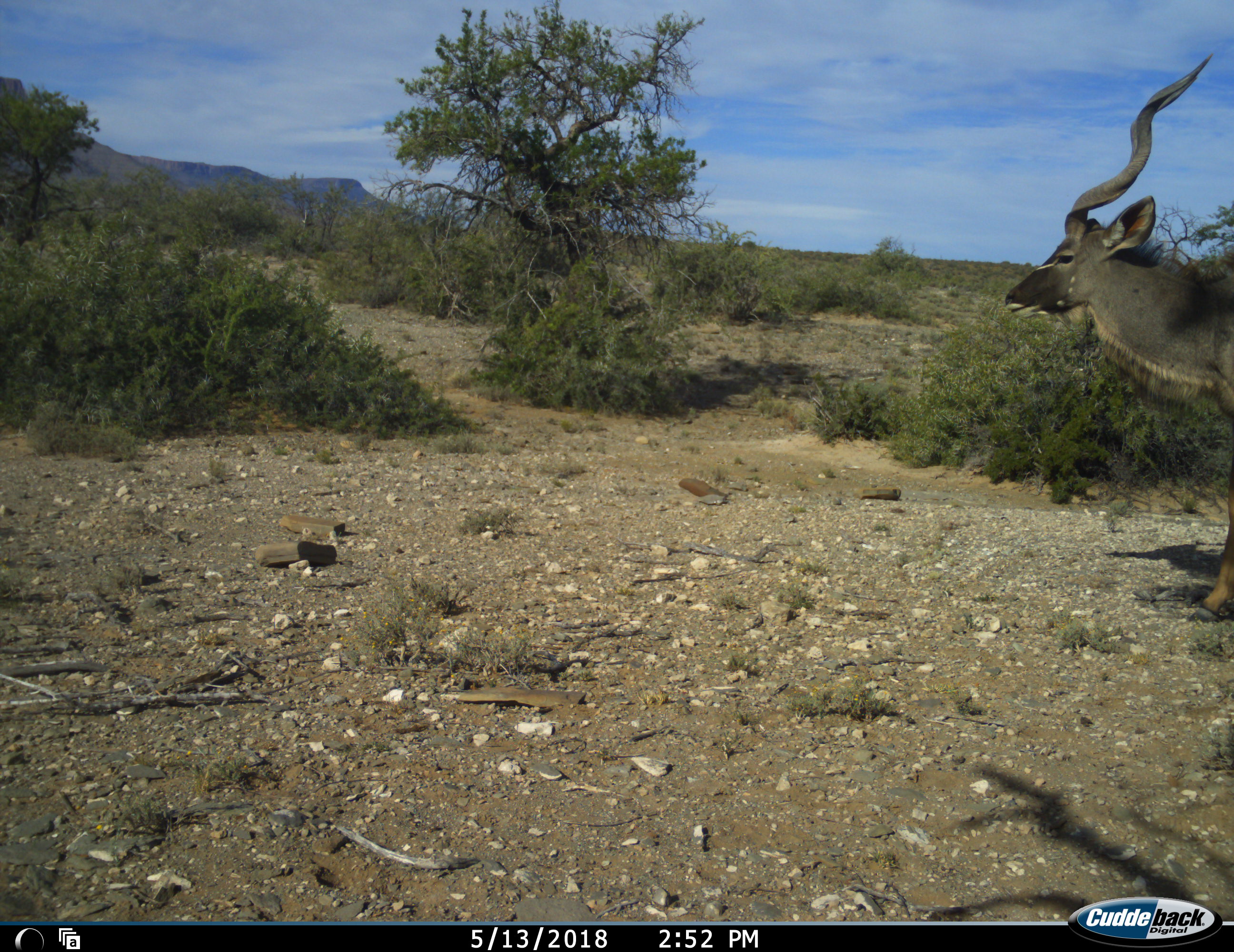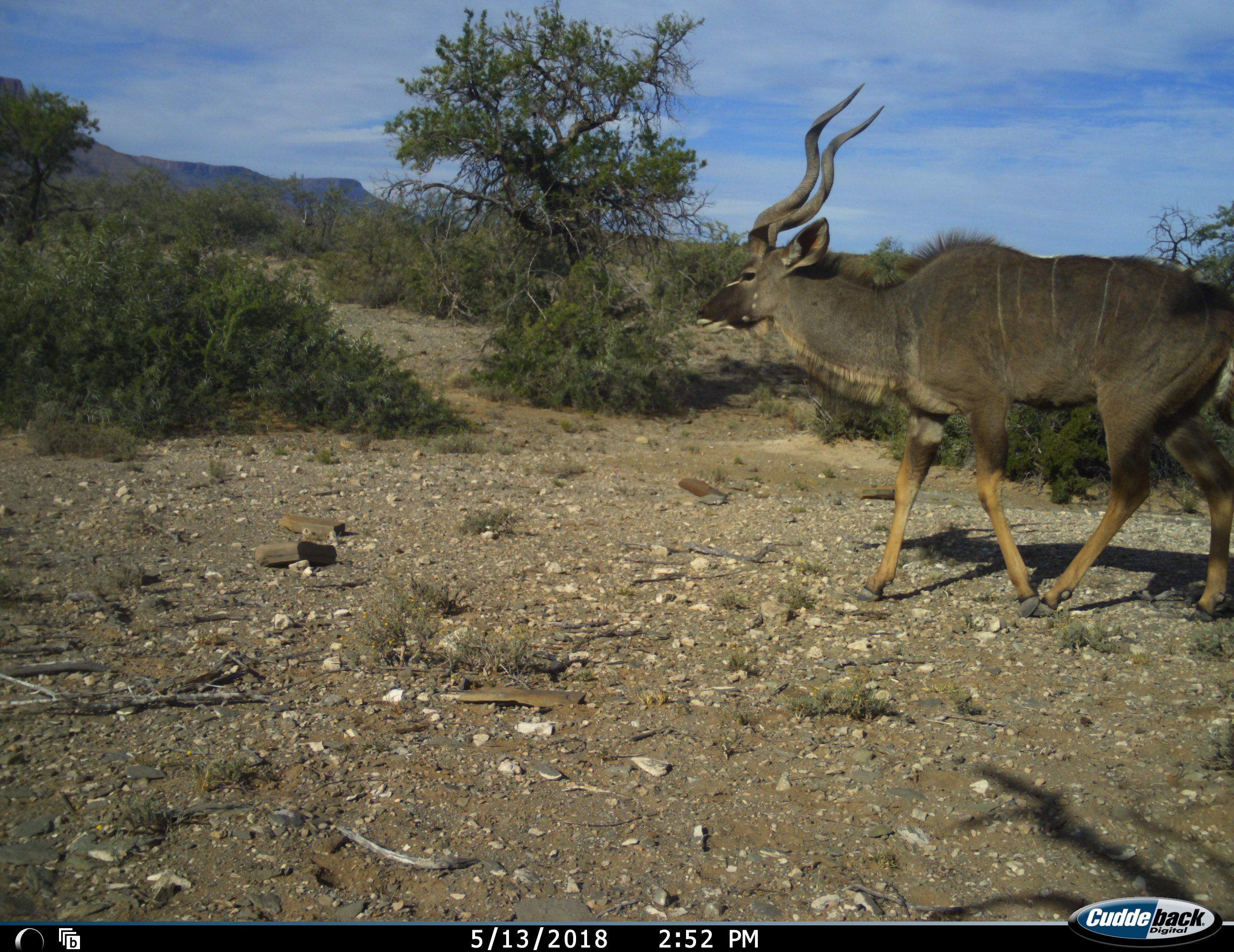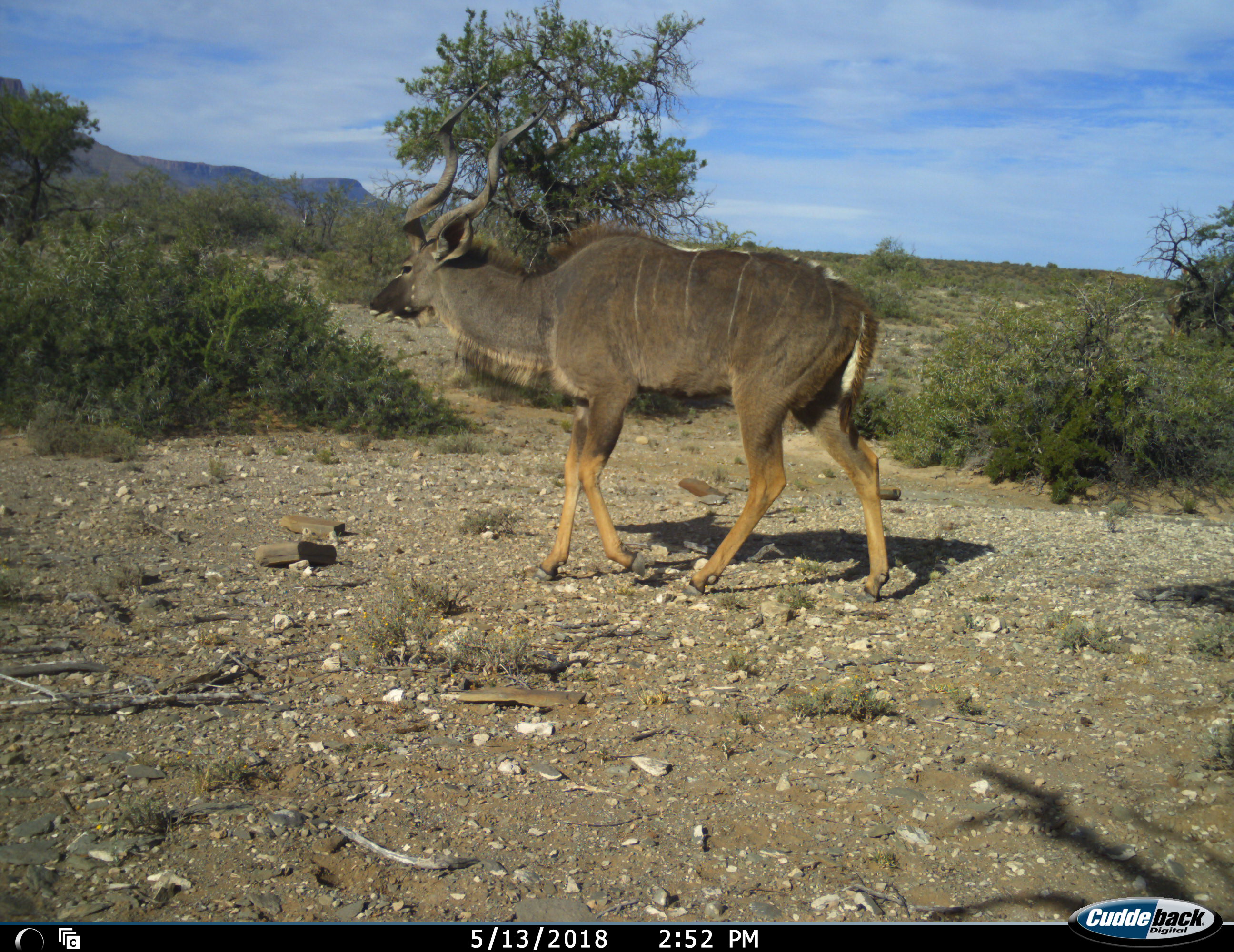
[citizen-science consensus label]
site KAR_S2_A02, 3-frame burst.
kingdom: Animalia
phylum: Chordata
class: Mammalia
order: Artiodactyla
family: Bovidae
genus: Tragelaphus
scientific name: Tragelaphus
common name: kudu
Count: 1.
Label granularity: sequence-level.